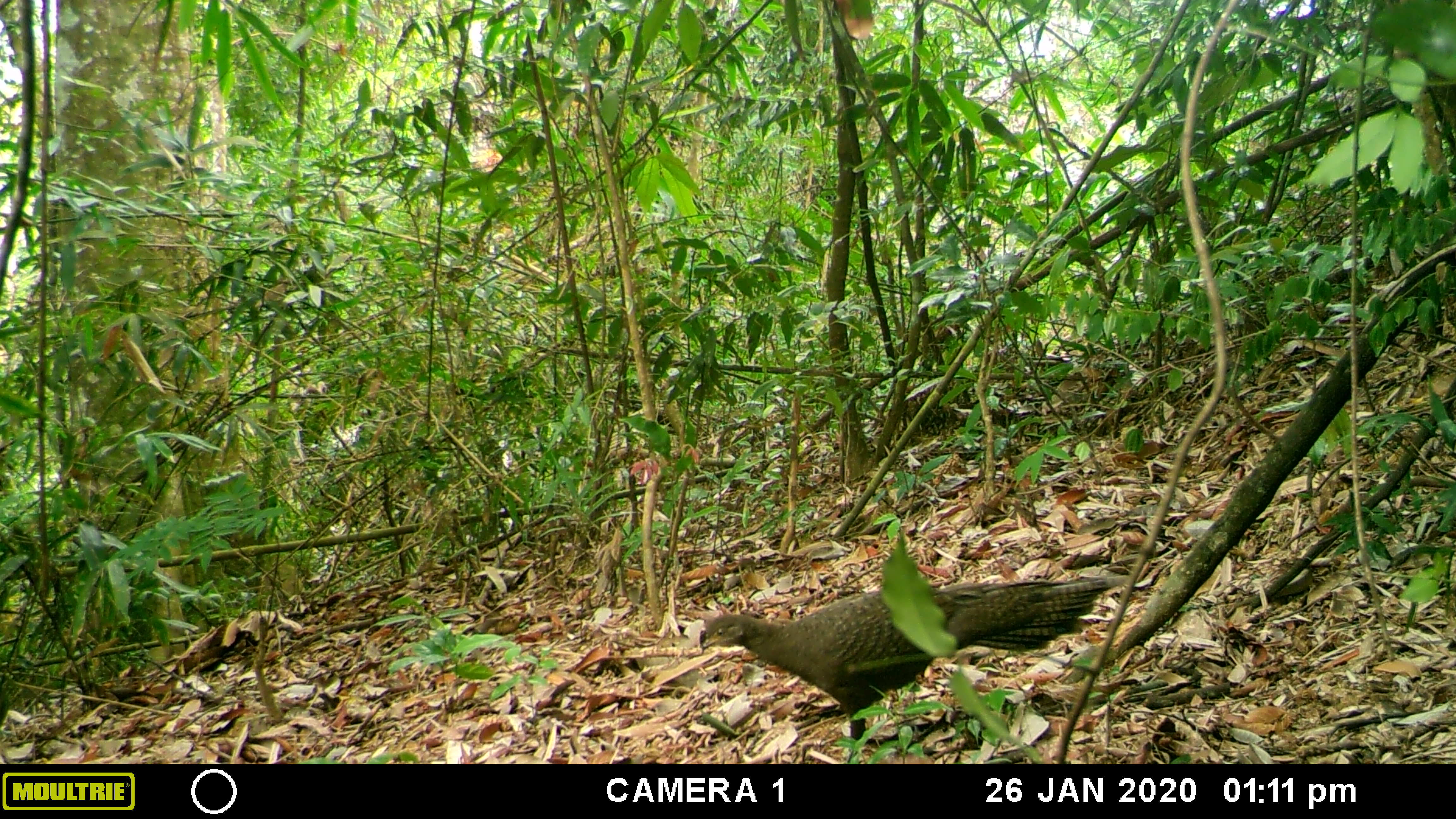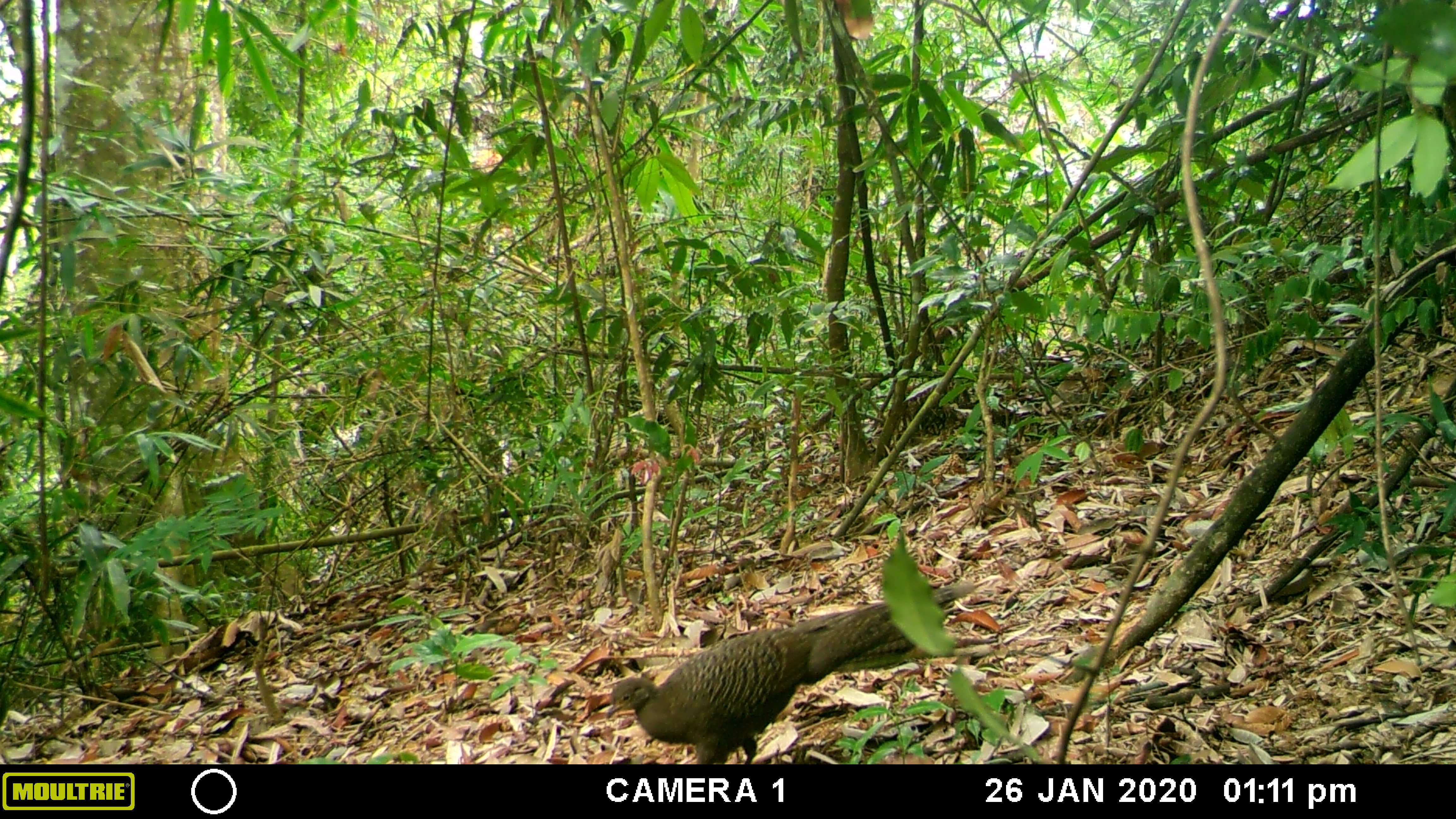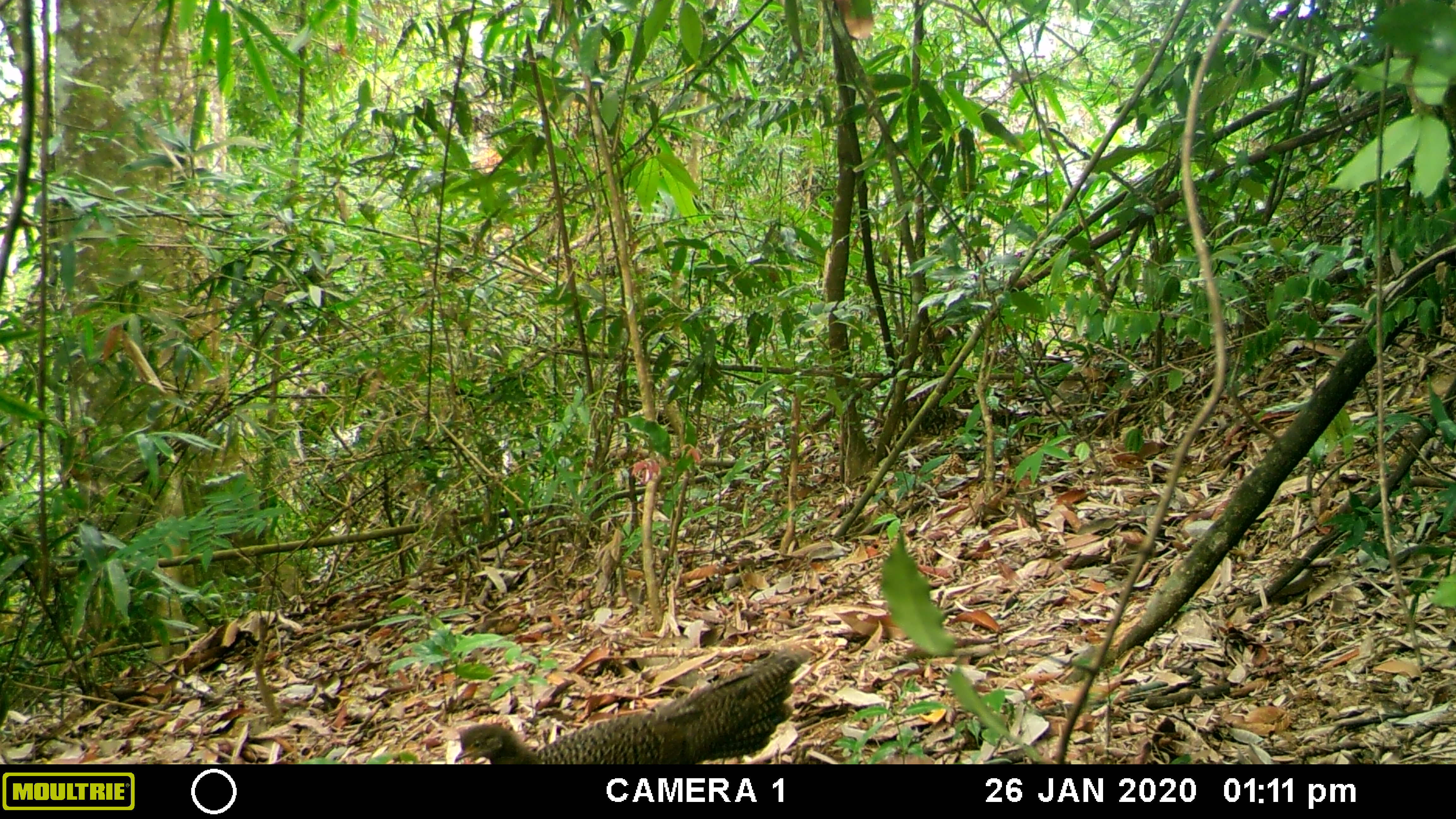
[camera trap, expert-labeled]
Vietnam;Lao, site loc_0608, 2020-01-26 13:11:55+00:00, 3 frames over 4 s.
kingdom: Animalia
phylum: Chordata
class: Aves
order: Galliformes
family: Phasianidae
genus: Polyplectron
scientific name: Polyplectron bicalcaratum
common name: gray peacock-pheasant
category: grey peacock pheasant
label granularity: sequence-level